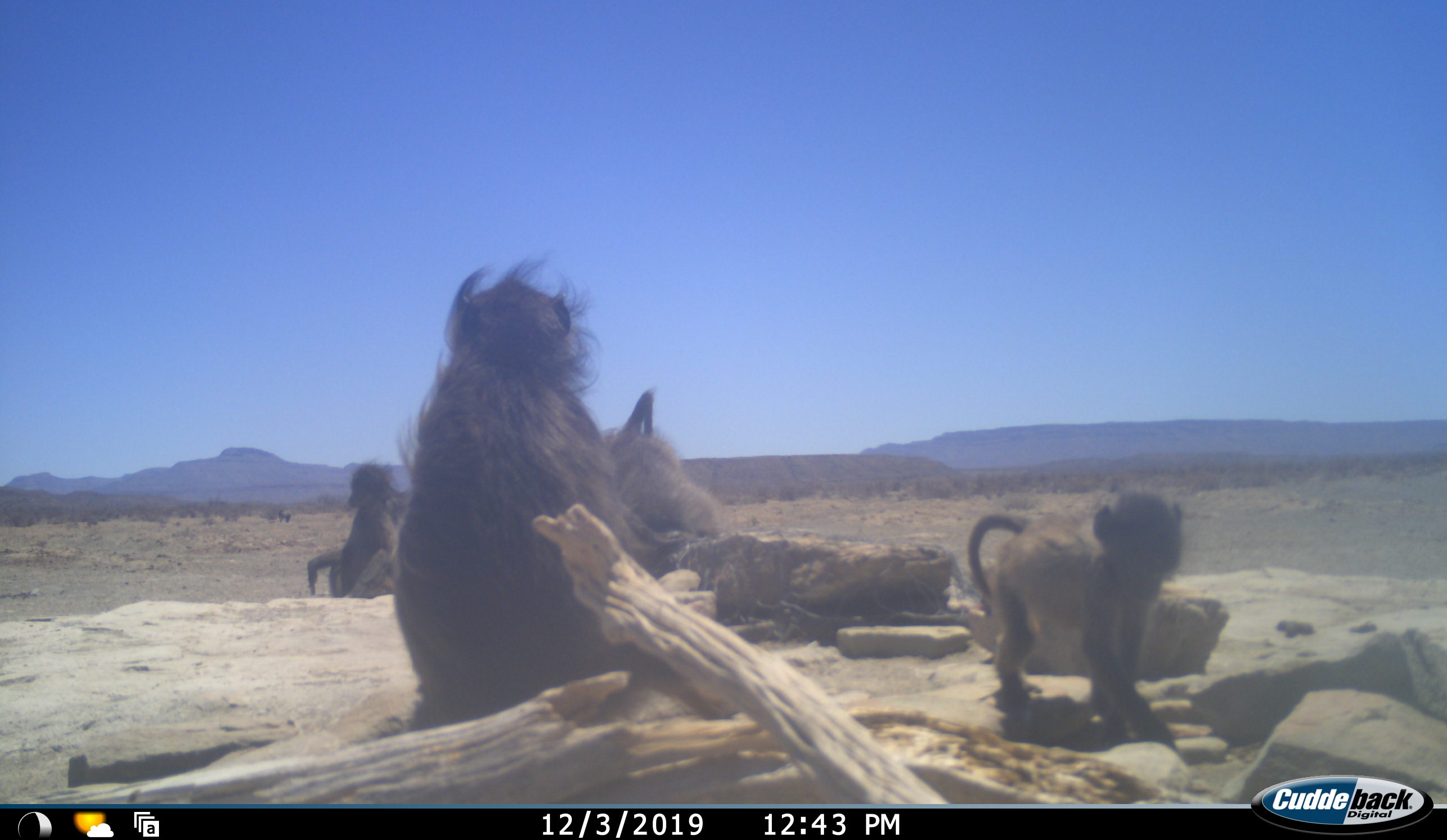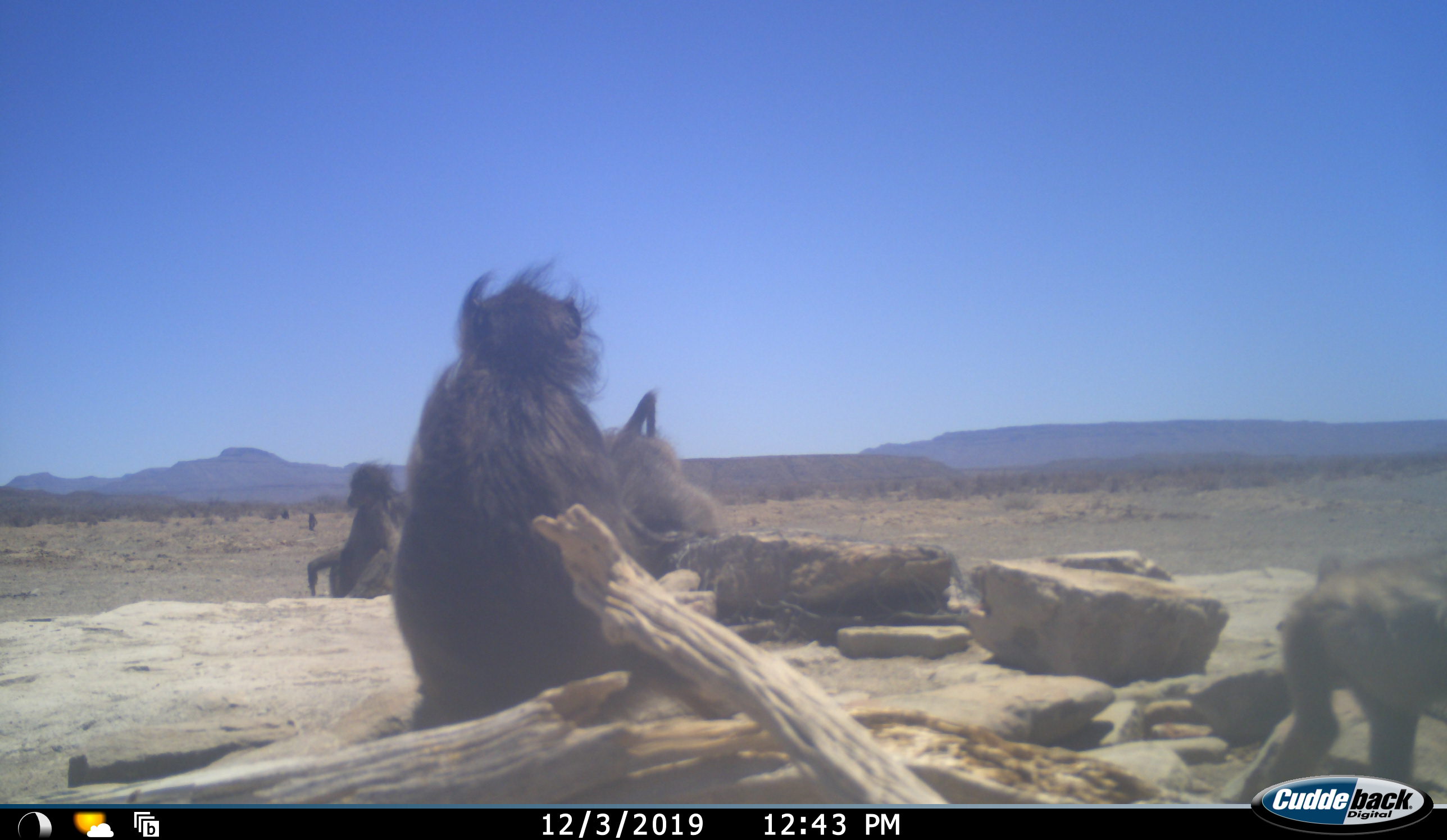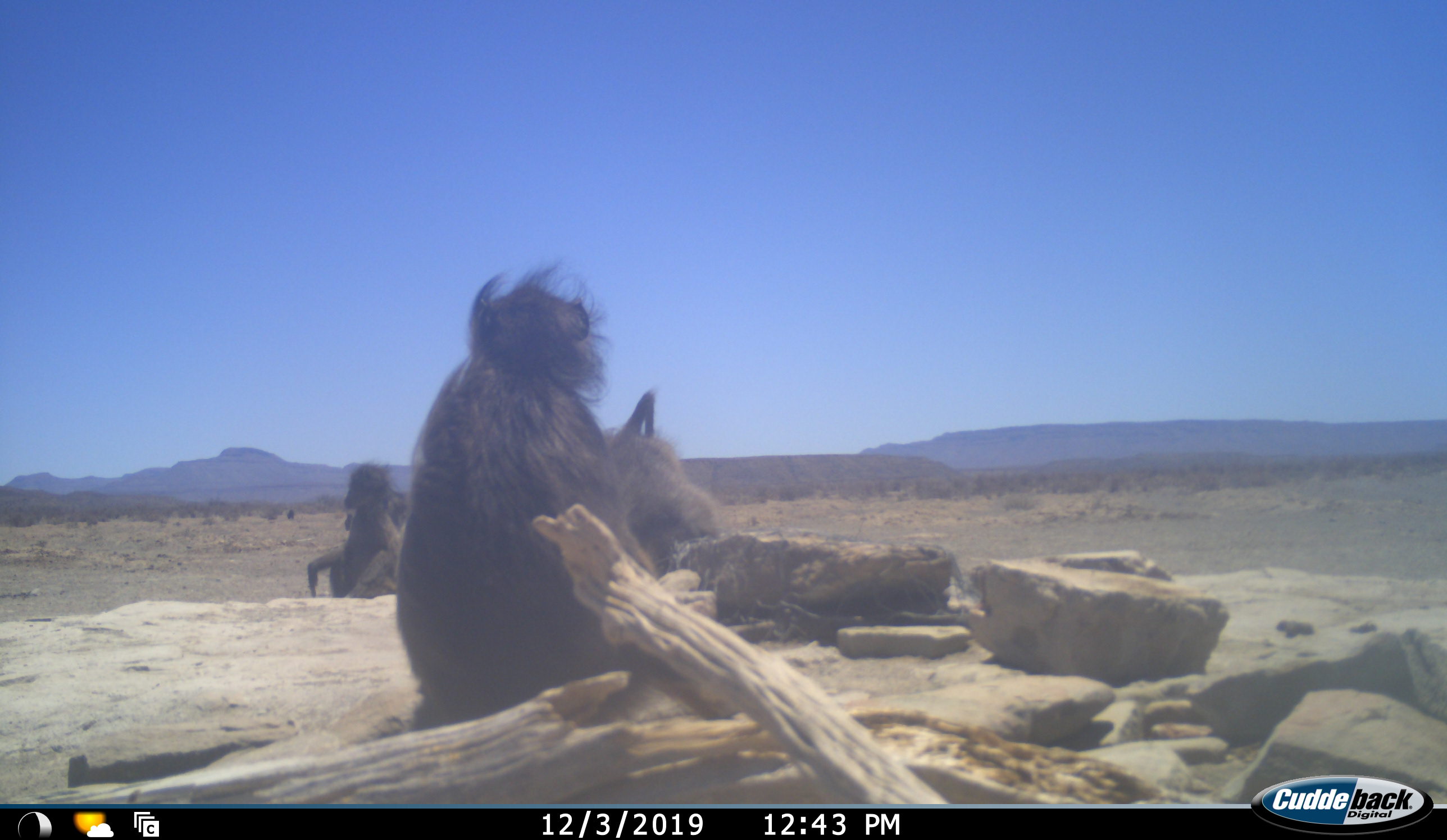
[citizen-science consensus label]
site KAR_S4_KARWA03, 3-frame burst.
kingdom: Animalia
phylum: Chordata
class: Mammalia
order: Primates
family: Cercopithecidae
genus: Papio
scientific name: Papio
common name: baboon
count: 6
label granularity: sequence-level